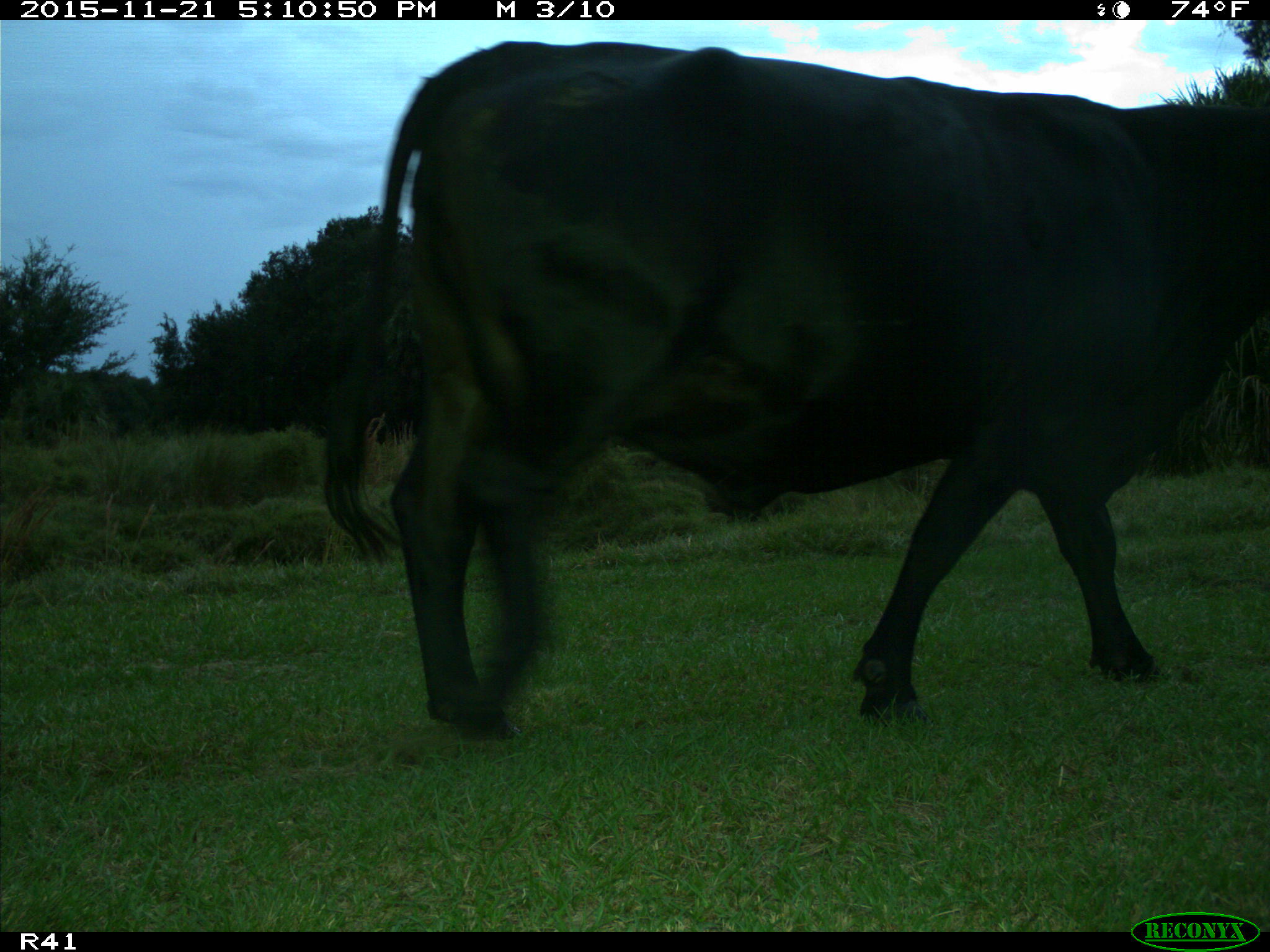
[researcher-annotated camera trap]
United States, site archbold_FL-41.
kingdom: Animalia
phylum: Chordata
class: Mammalia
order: Artiodactyla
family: Bovidae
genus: Bos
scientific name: Bos taurus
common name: domestic cow